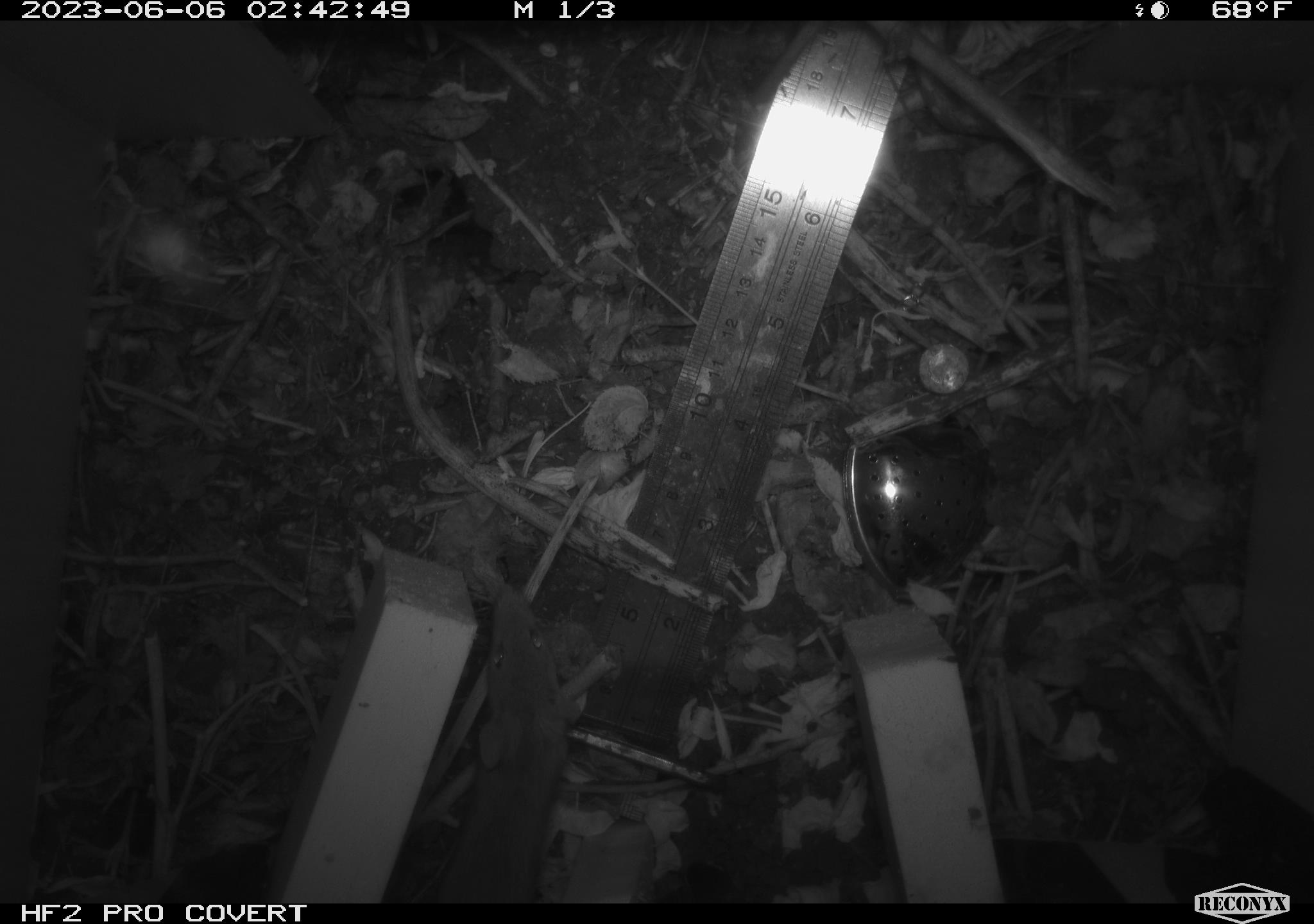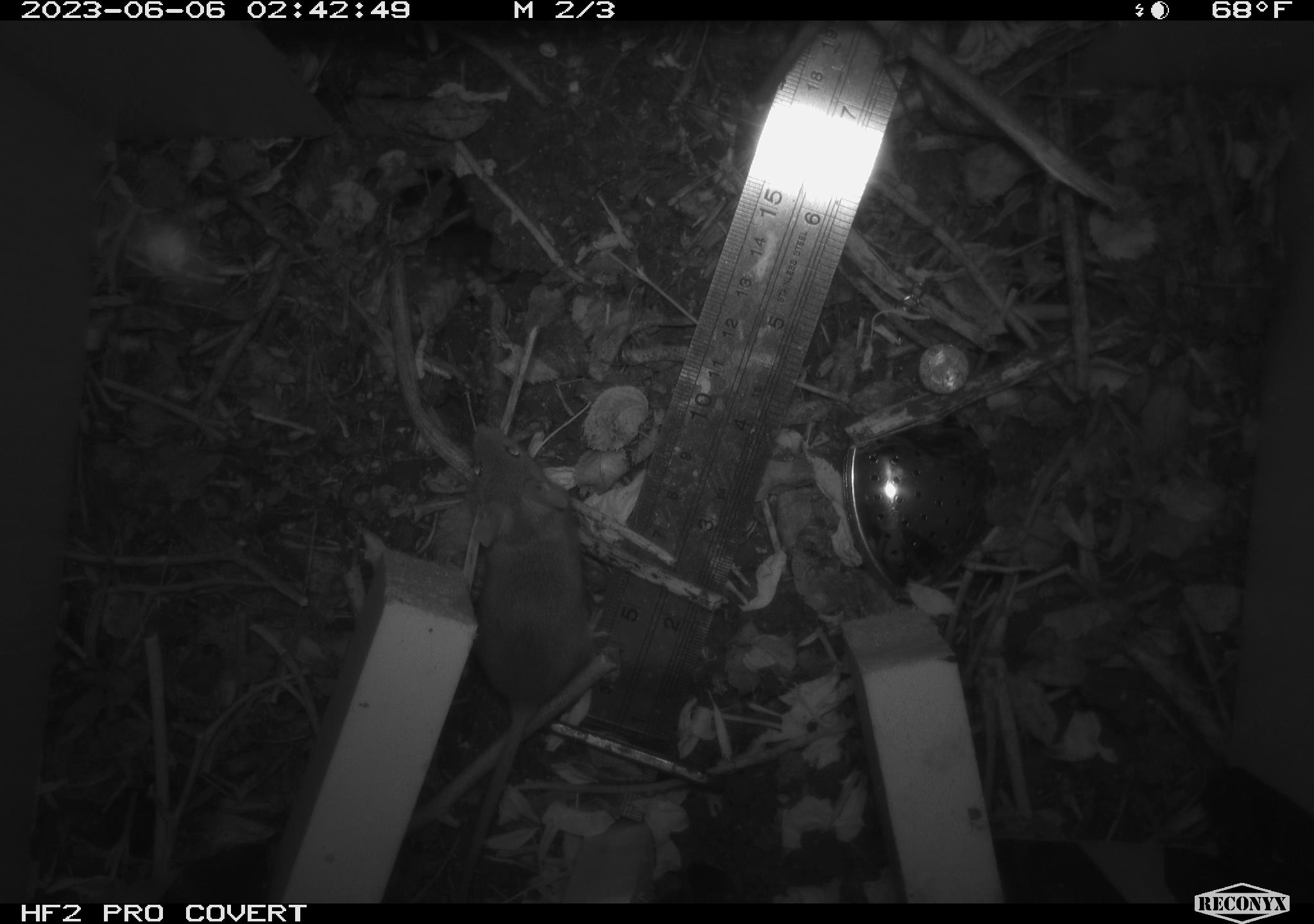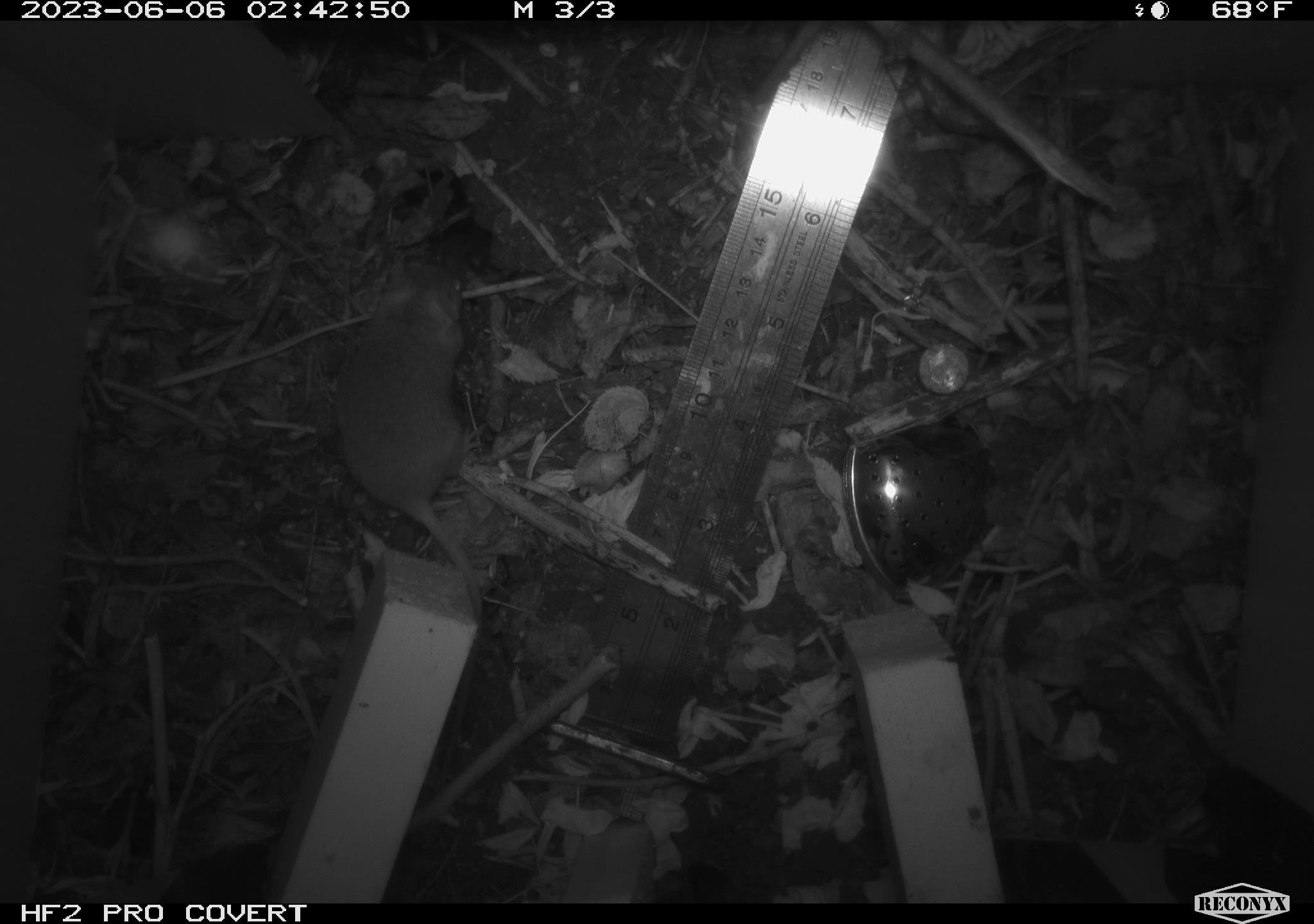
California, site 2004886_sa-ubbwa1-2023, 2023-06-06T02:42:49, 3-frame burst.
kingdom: Animalia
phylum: Chordata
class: Mammalia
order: Rodentia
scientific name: Rodentia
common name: rodent